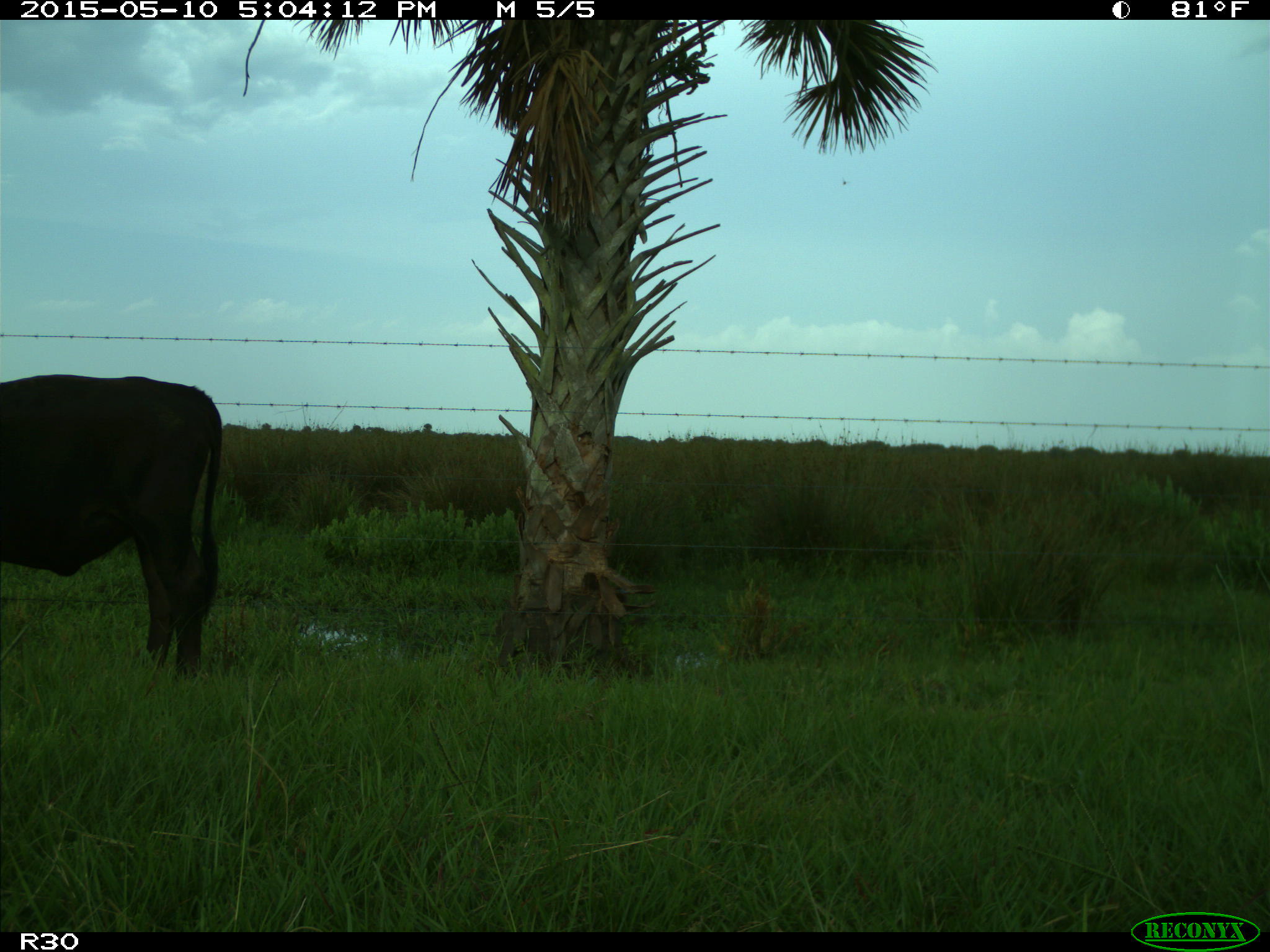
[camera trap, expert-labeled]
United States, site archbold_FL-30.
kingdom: Animalia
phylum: Chordata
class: Mammalia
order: Artiodactyla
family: Bovidae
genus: Bos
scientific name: Bos taurus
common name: domestic cow